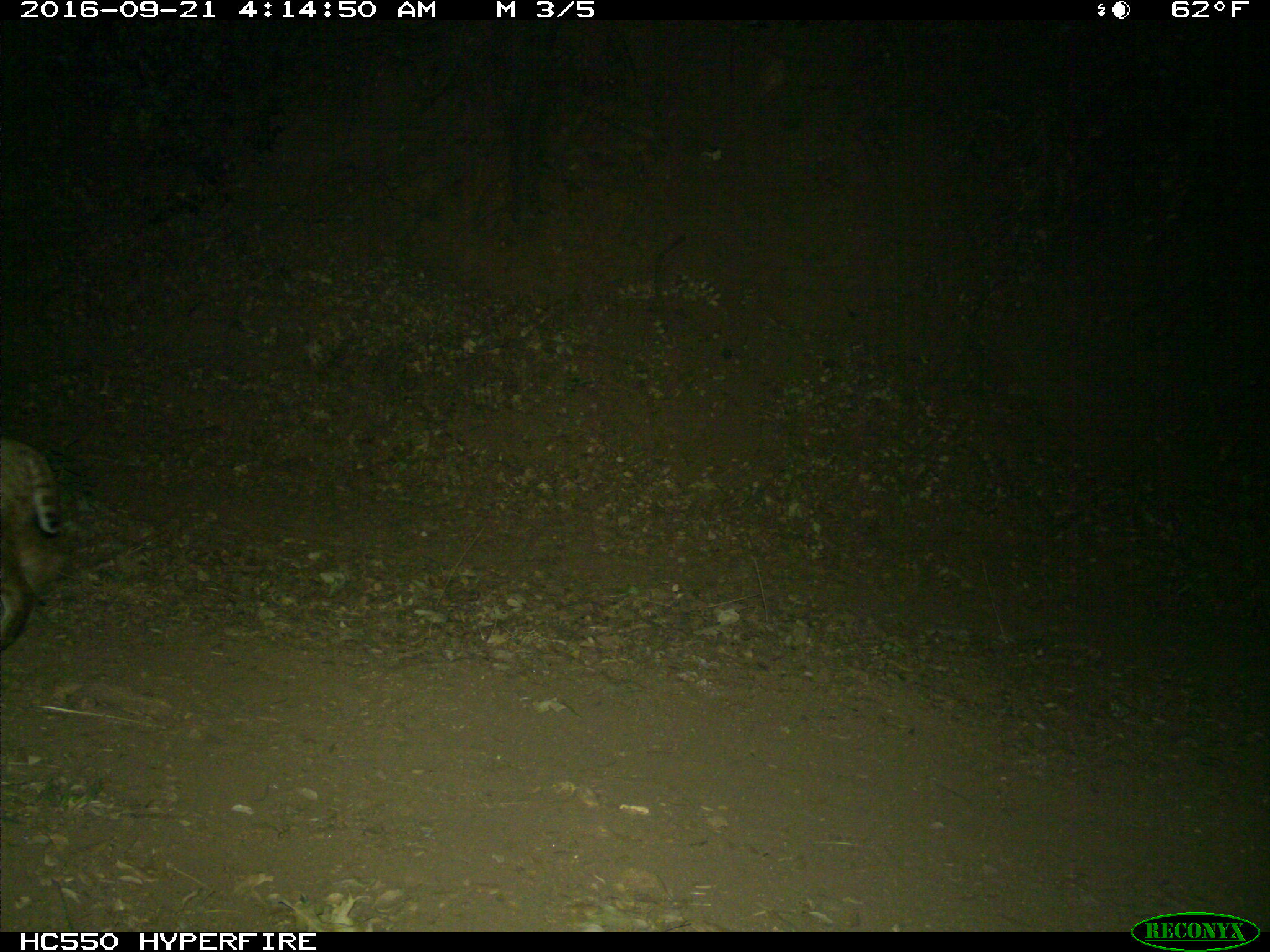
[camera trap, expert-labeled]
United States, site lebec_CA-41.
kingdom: Animalia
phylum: Chordata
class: Mammalia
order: Carnivora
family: Felidae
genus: Lynx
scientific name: Lynx rufus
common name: bobcat